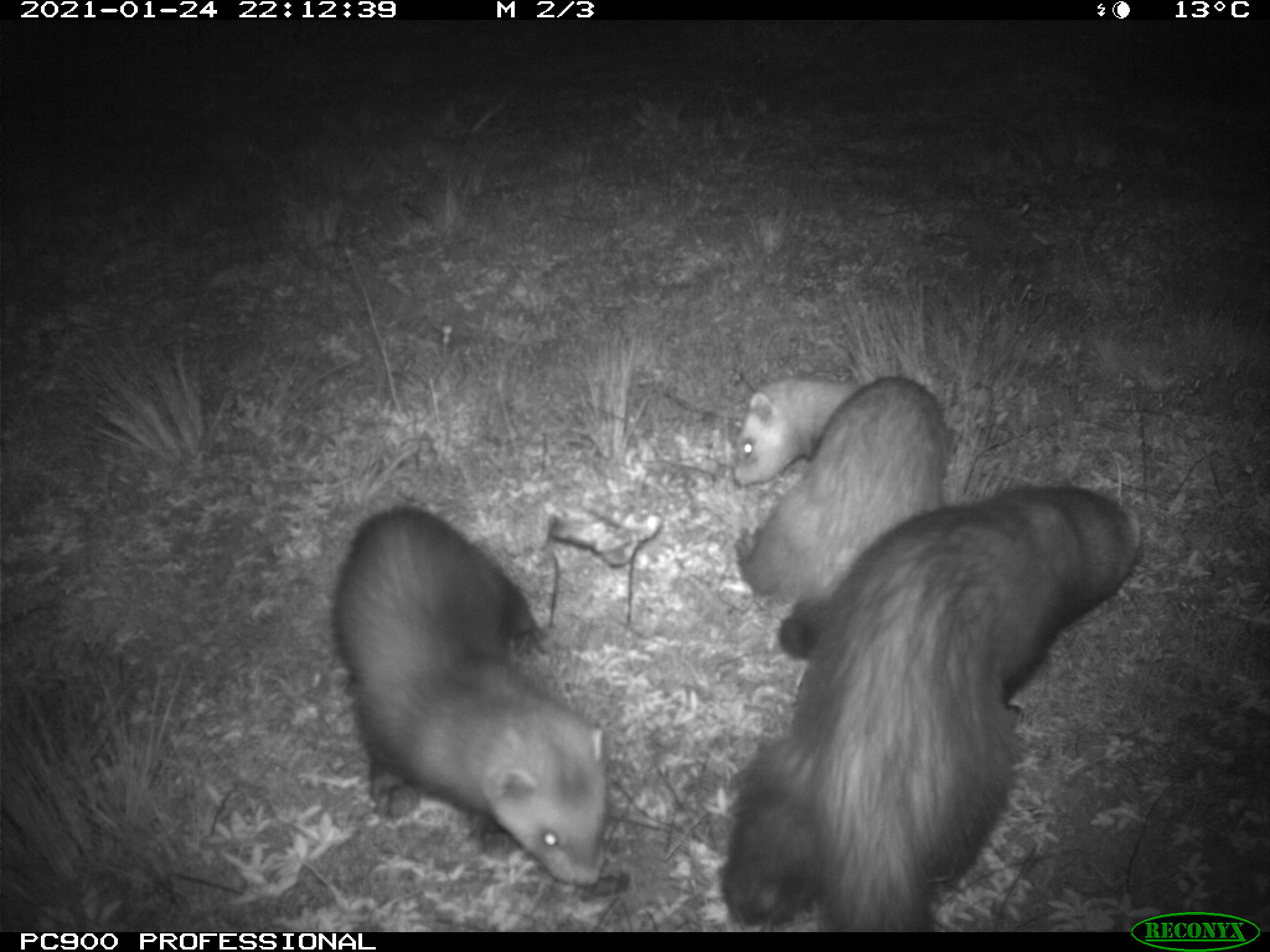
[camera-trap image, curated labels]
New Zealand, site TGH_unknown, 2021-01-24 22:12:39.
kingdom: Animalia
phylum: Chordata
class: Mammalia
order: Carnivora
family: Mustelidae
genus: Mustela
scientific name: Mustela furo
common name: ferret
Ferret (Mustela furo).